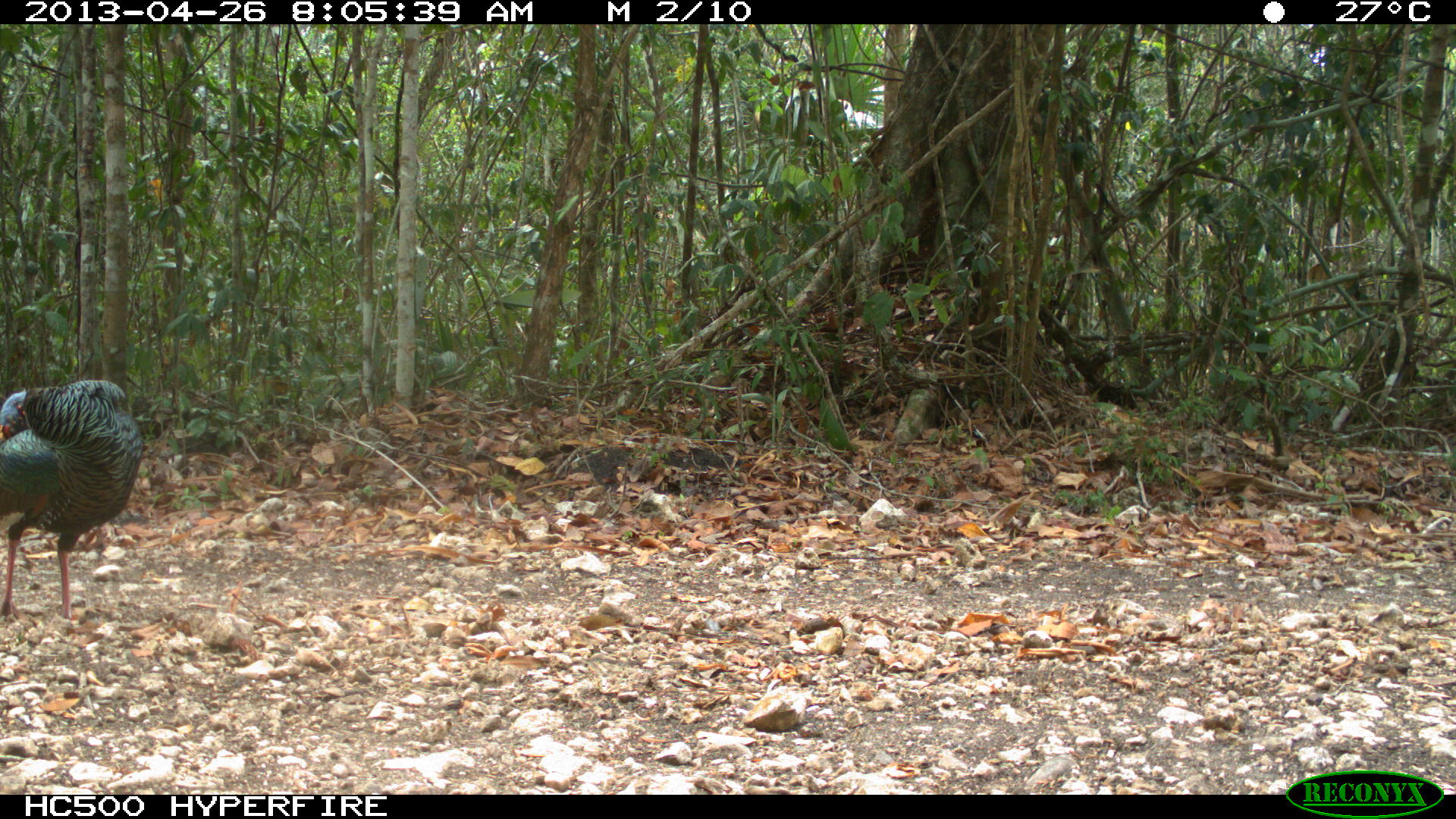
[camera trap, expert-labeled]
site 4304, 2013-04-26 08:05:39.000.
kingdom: Animalia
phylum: Chordata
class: Aves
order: Galliformes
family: Phasianidae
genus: Meleagris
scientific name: Meleagris ocellata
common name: ocellated turkey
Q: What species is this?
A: Meleagris ocellata (ocellated turkey).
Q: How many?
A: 1.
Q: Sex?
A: Female.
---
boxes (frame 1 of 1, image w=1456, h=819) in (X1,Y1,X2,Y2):
meleagris ocellata: (0,378,143,622)